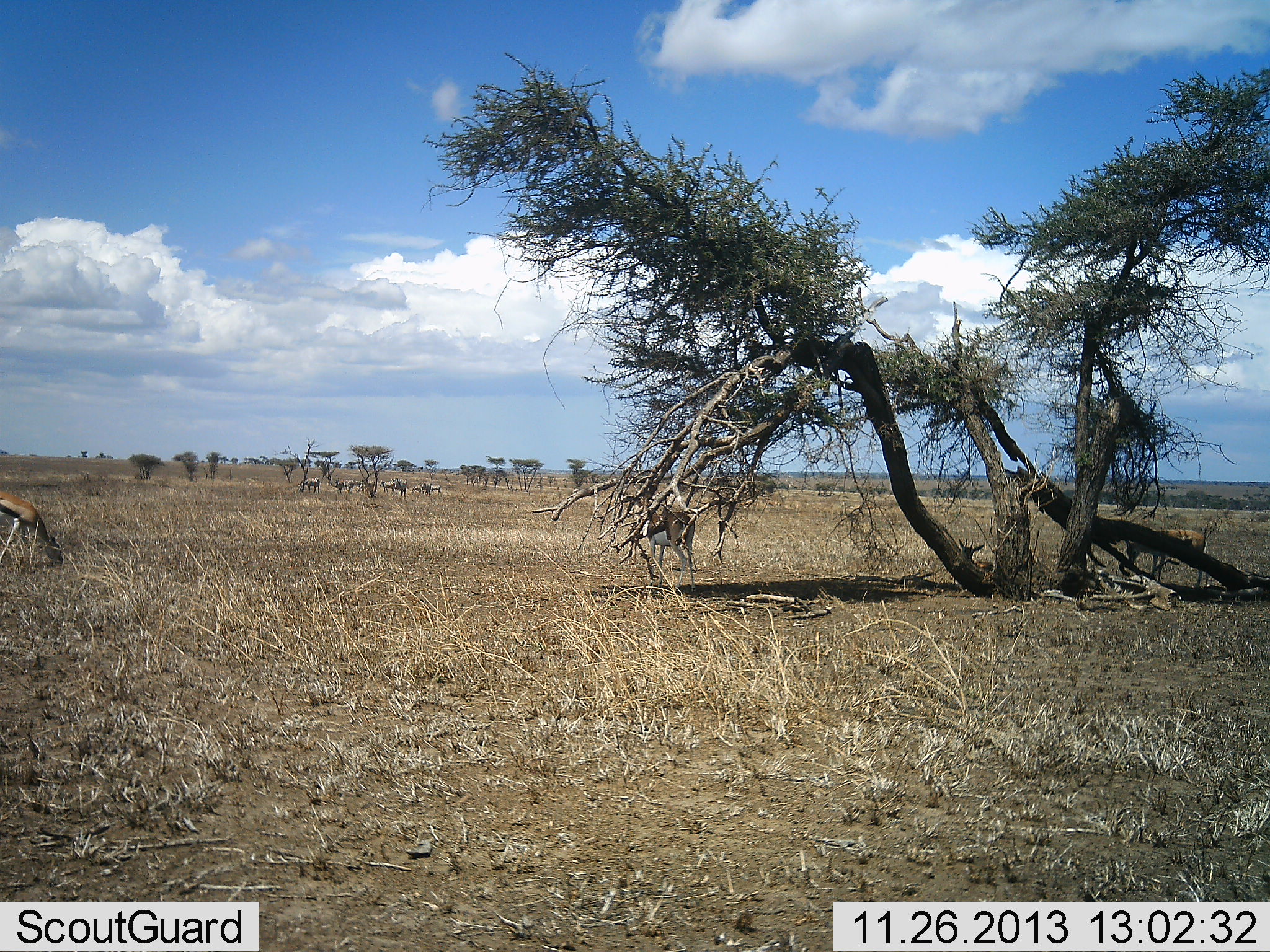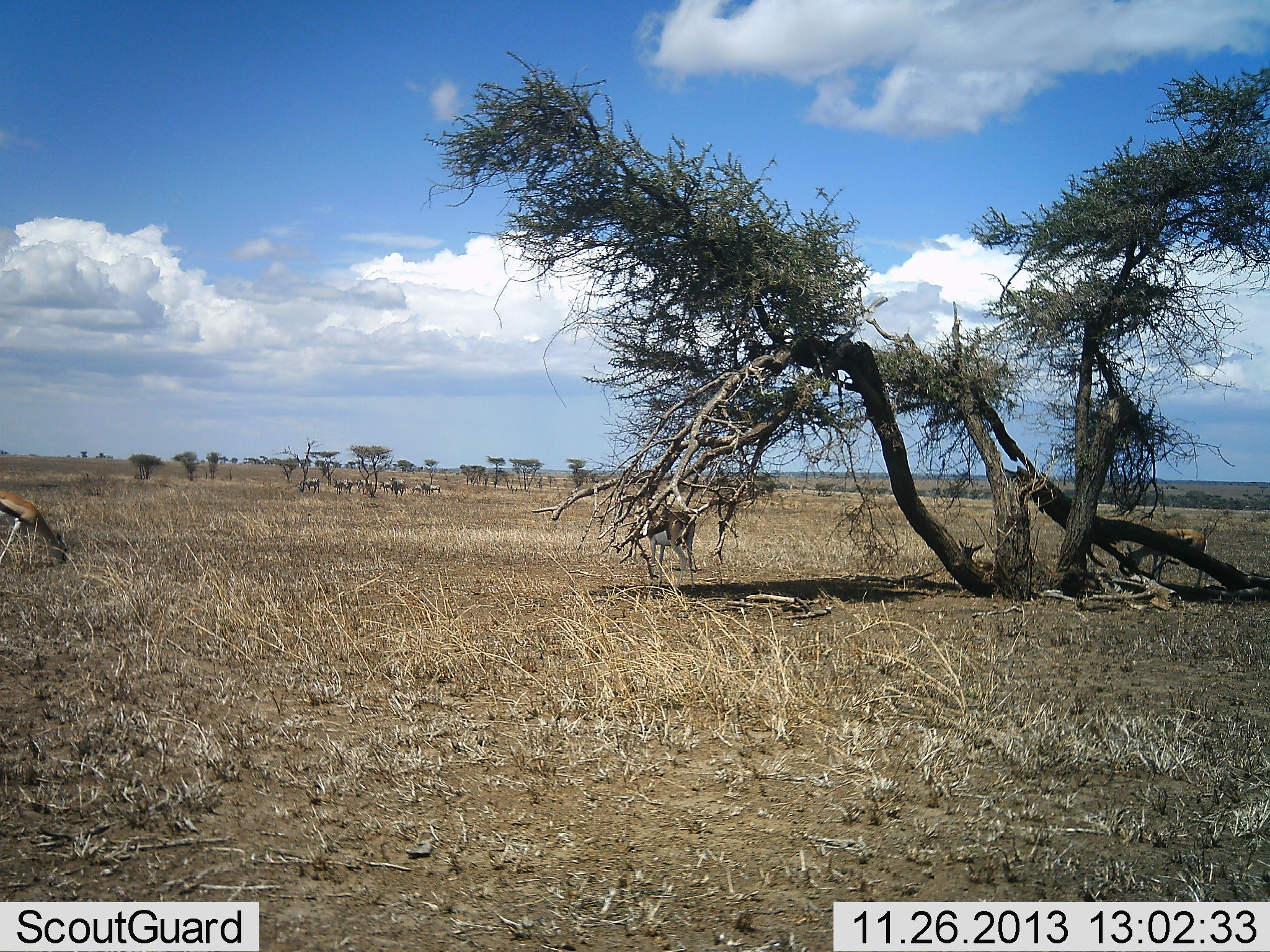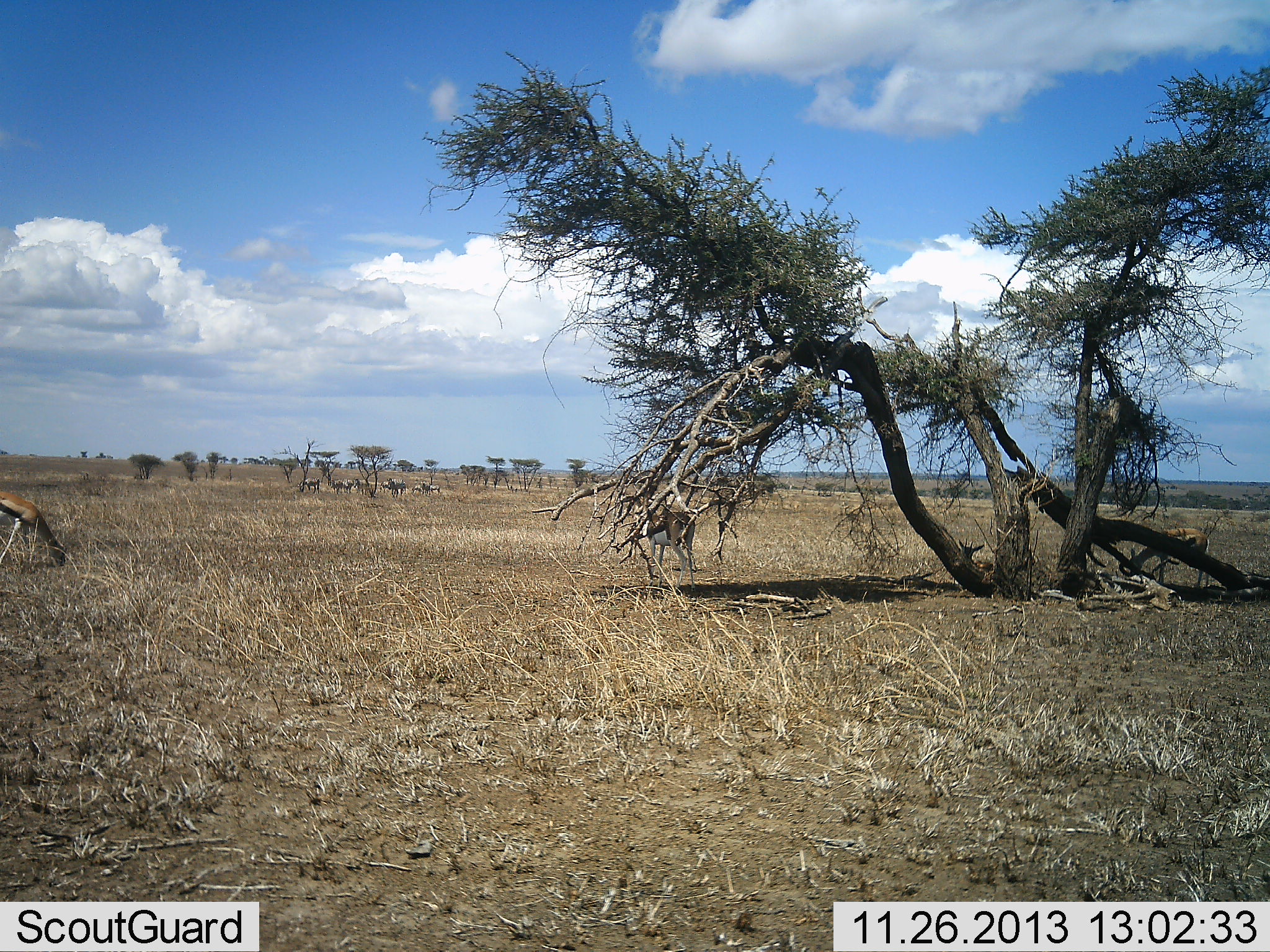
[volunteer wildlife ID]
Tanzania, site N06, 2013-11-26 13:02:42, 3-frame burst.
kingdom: Animalia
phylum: Chordata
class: Mammalia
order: Artiodactyla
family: Bovidae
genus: Eudorcas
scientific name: Eudorcas thomsonii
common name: thomson's gazelle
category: gazellethomsons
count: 3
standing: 39%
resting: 50%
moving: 11%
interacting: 0%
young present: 0%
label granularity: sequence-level